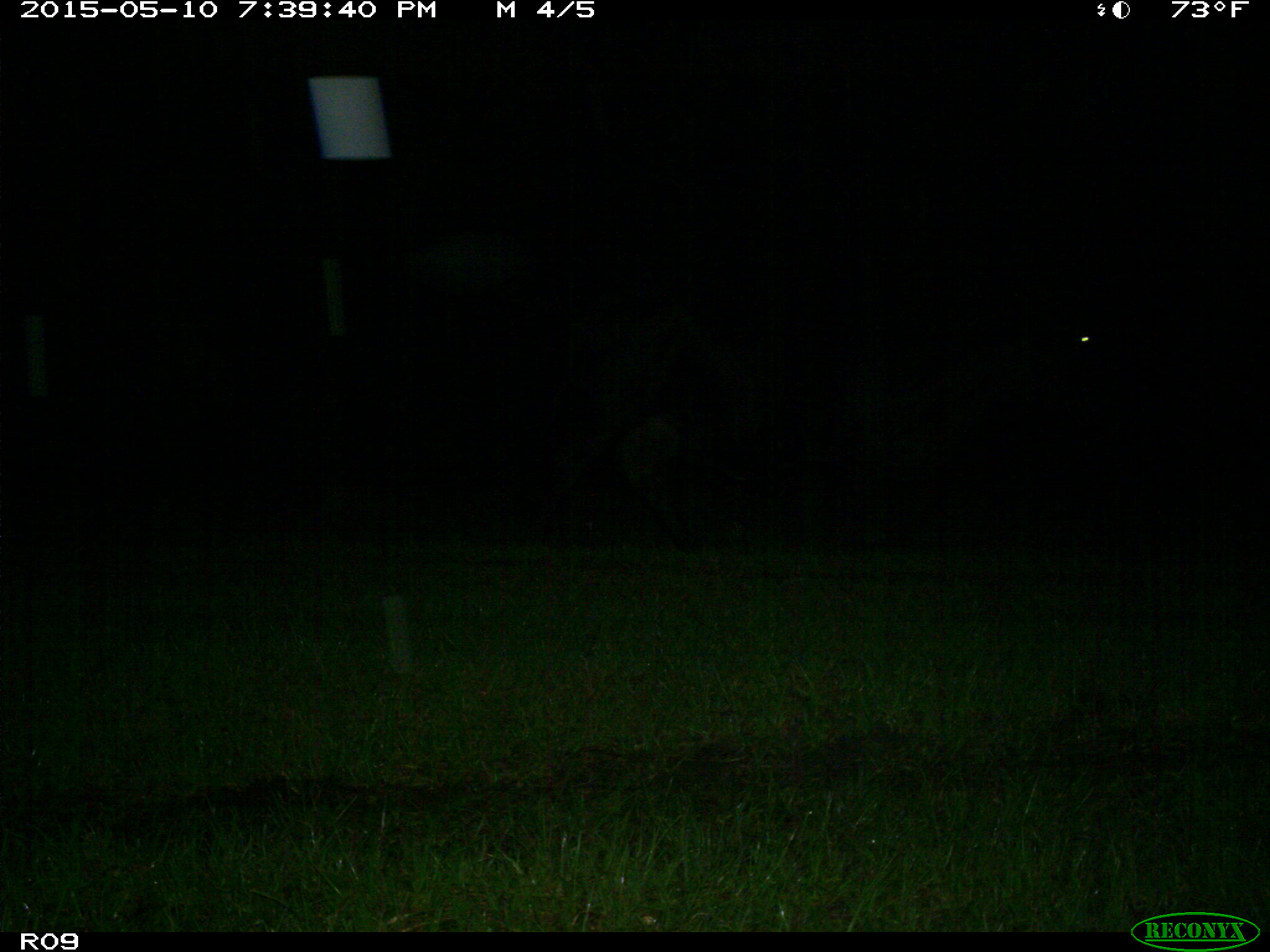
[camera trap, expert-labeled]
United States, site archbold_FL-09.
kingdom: Animalia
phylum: Chordata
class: Mammalia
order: Artiodactyla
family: Bovidae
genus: Bos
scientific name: Bos taurus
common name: domestic cow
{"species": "Bos taurus (domestic cow)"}